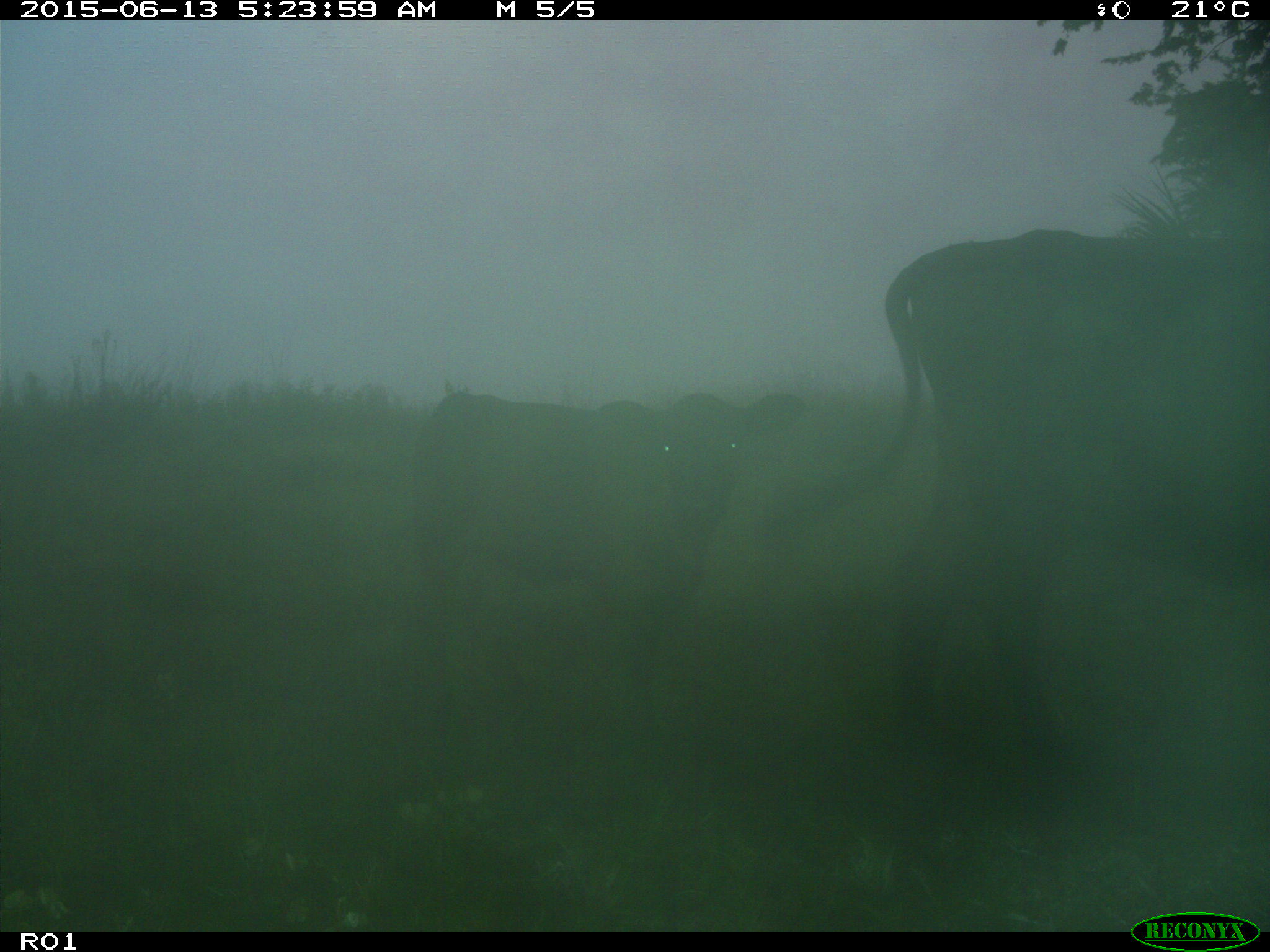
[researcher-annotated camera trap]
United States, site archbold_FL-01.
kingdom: Animalia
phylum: Chordata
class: Mammalia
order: Artiodactyla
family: Bovidae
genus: Bos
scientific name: Bos taurus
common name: domestic cow